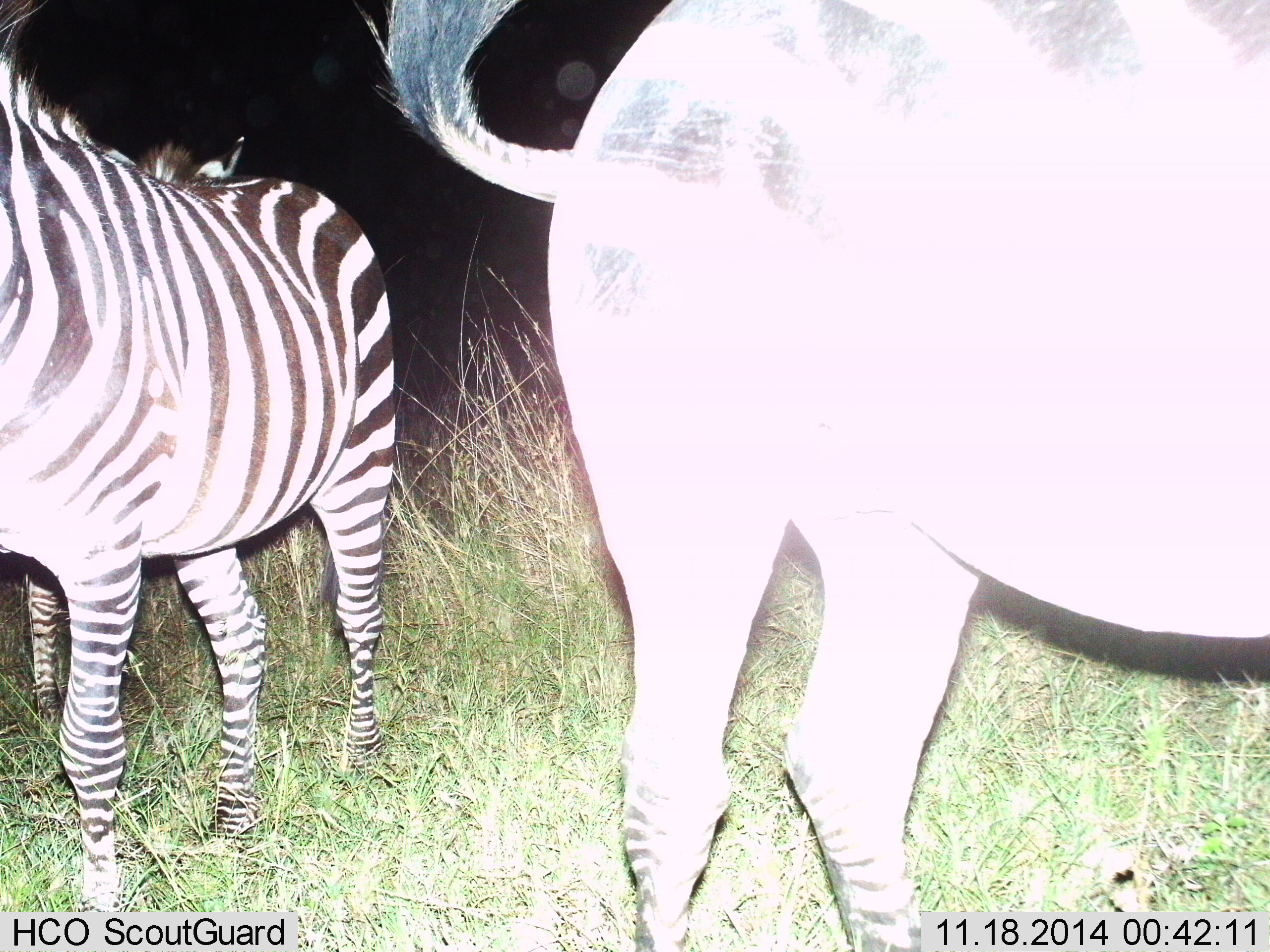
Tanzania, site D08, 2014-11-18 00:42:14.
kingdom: Animalia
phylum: Chordata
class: Mammalia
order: Perissodactyla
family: Equidae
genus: Equus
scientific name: Equus quagga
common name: plains zebra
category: zebra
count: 3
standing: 91%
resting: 0%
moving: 9%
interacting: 0%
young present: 0%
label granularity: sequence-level